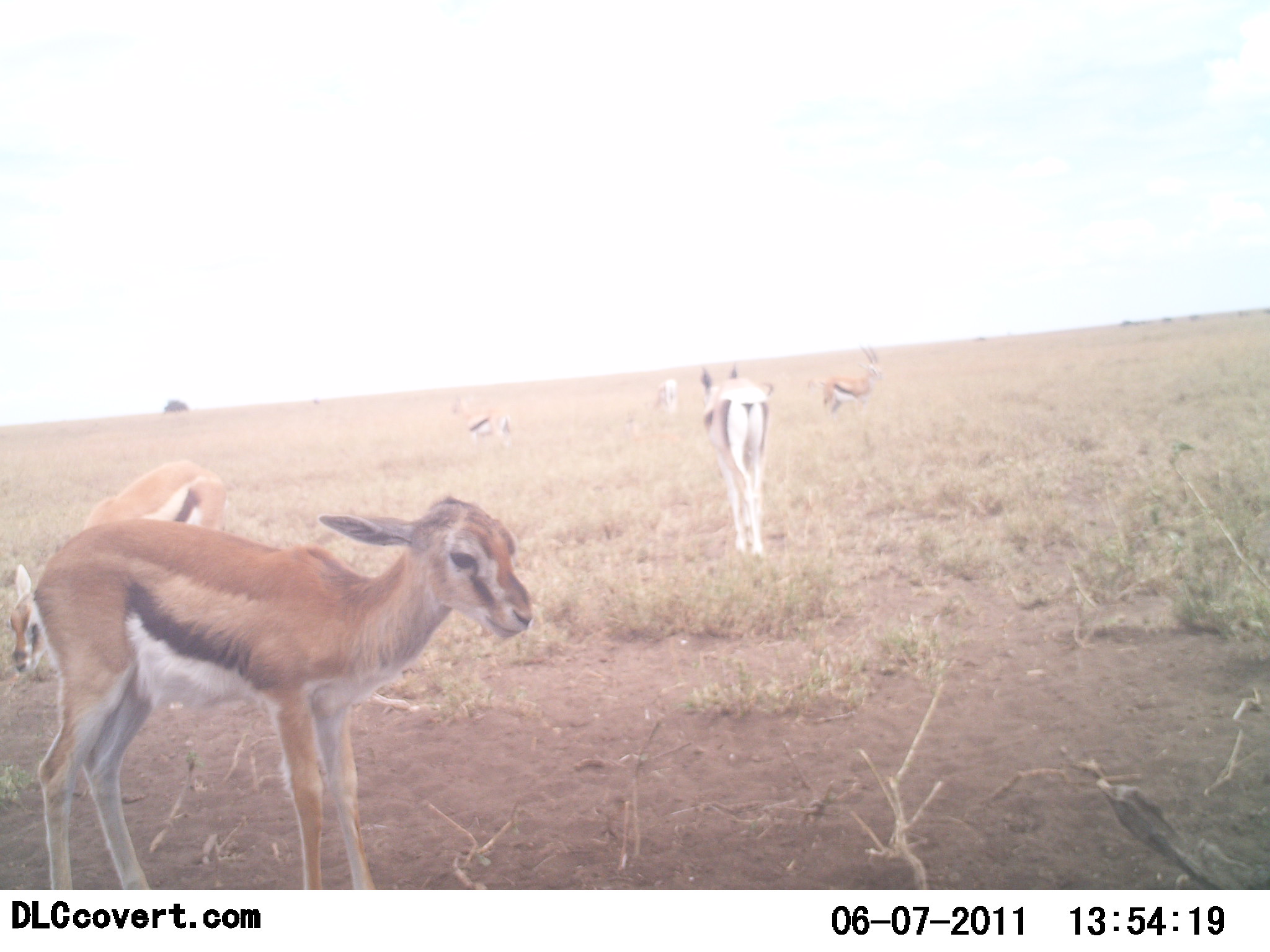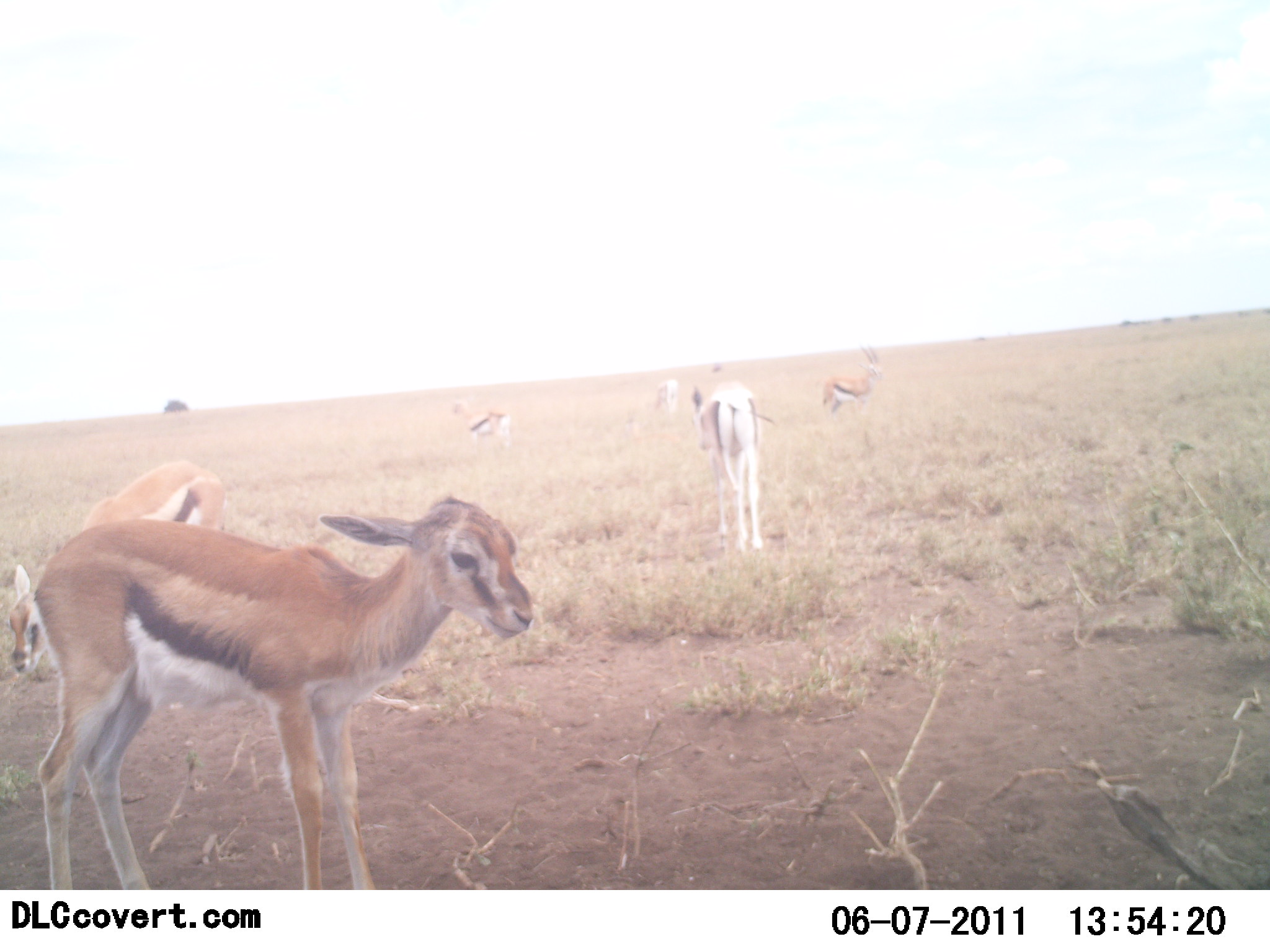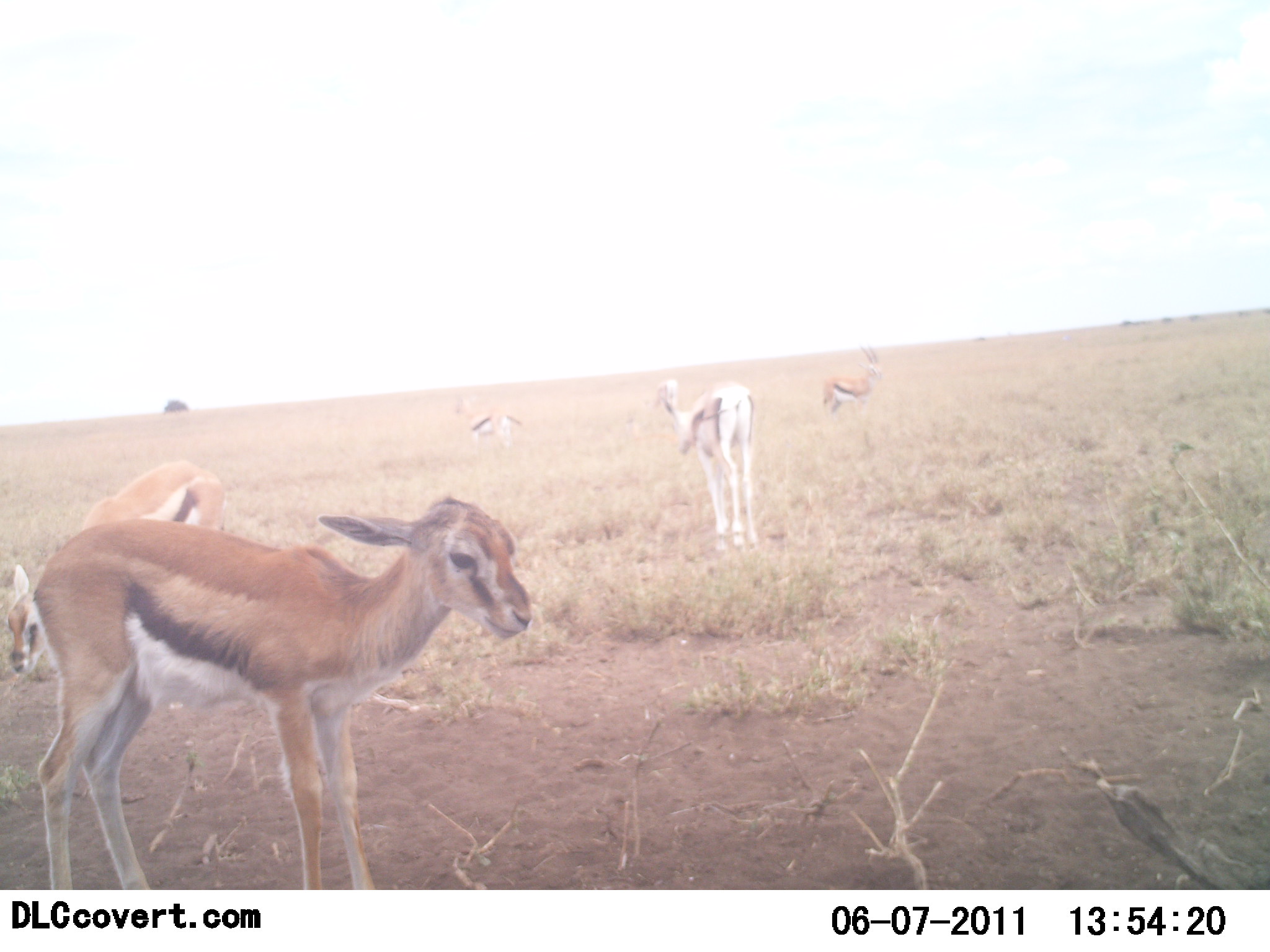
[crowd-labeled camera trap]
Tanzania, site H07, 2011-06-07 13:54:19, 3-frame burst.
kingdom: Animalia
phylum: Chordata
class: Mammalia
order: Artiodactyla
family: Bovidae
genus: Eudorcas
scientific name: Eudorcas thomsonii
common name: thomson's gazelle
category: gazellethomsons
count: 6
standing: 100%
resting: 0%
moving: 33%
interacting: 0%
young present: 58%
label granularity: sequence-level